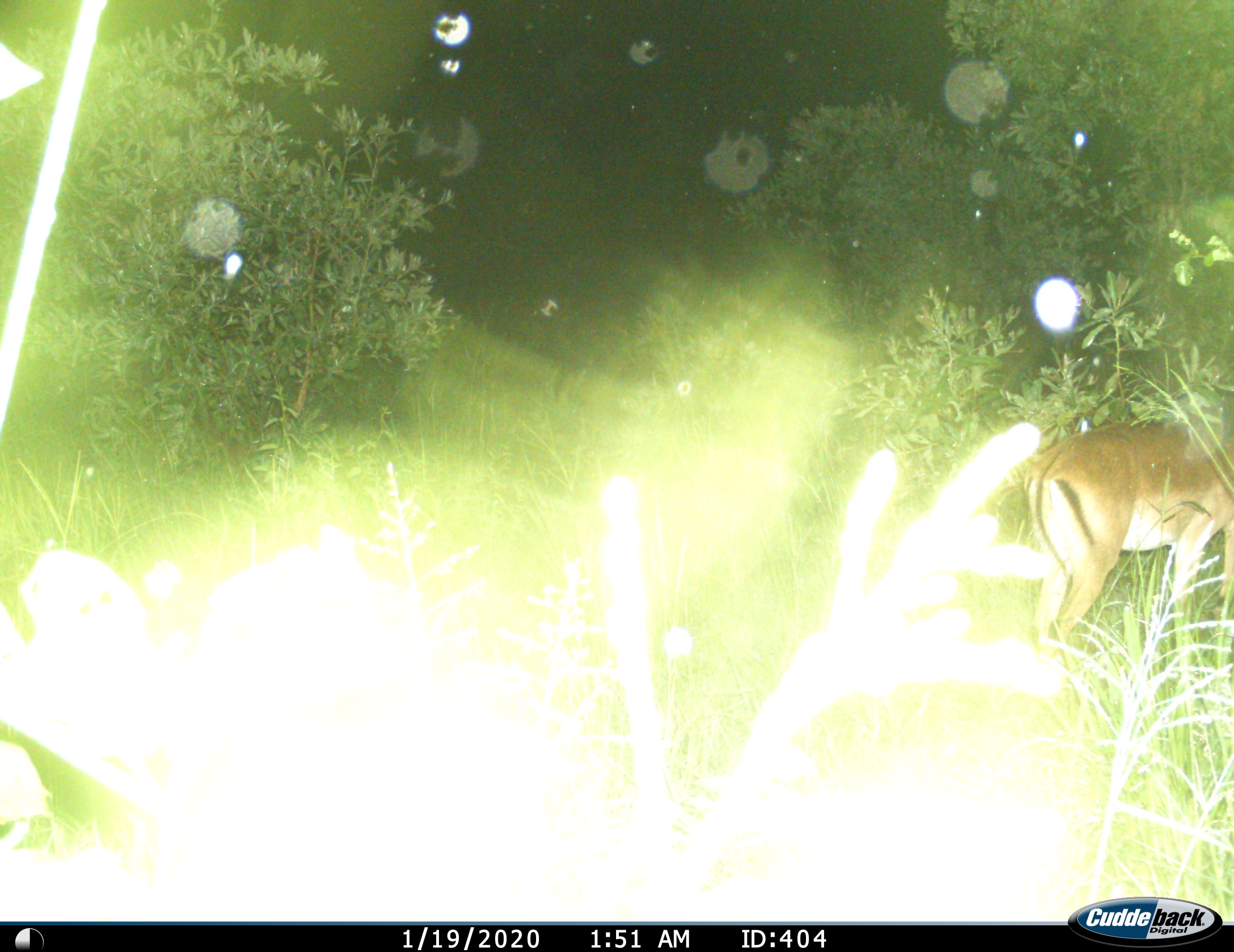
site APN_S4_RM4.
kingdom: Animalia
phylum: Chordata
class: Mammalia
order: Artiodactyla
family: Bovidae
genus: Aepyceros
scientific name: Aepyceros melampus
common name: impala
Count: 1.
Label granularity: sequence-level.